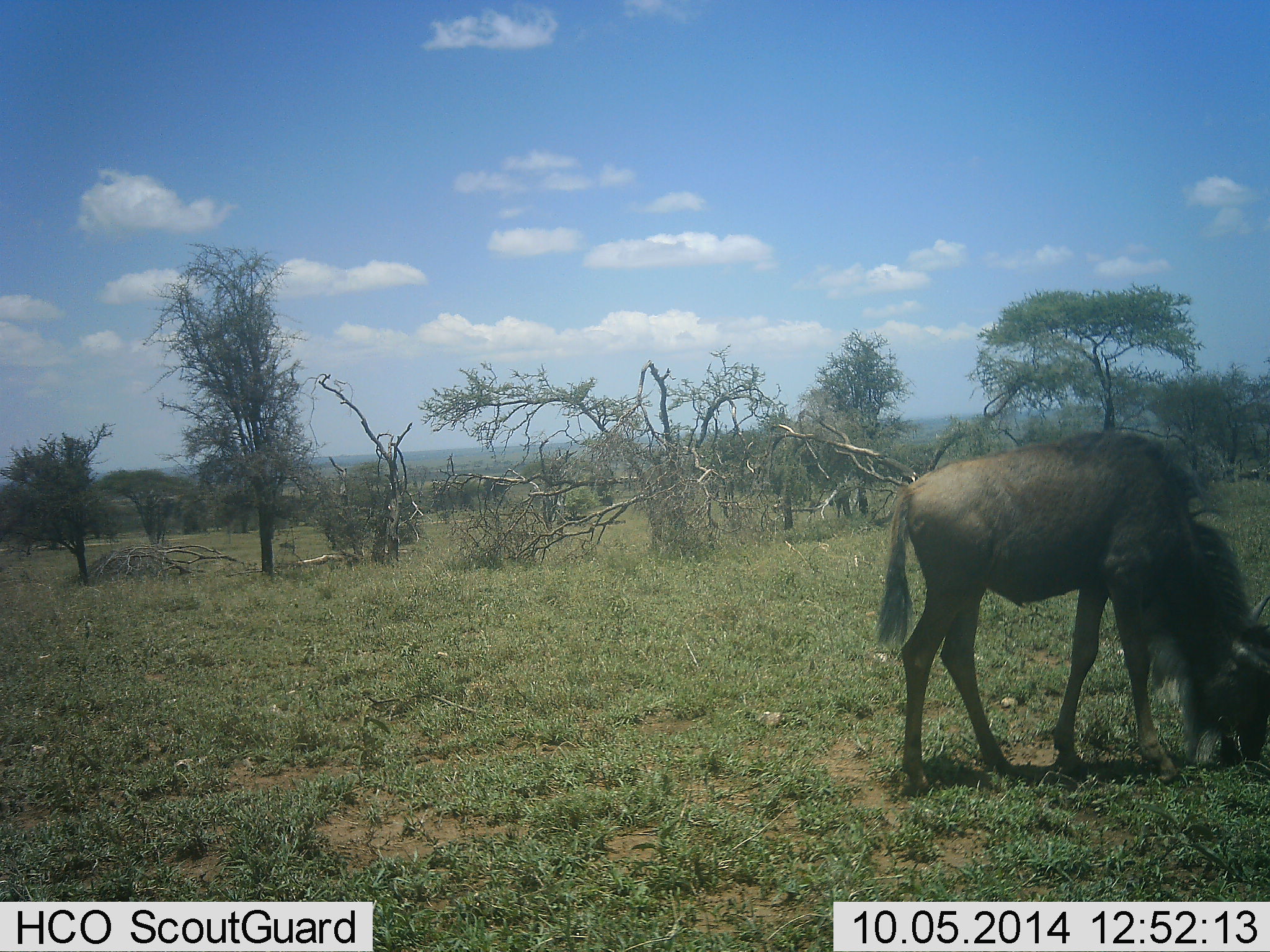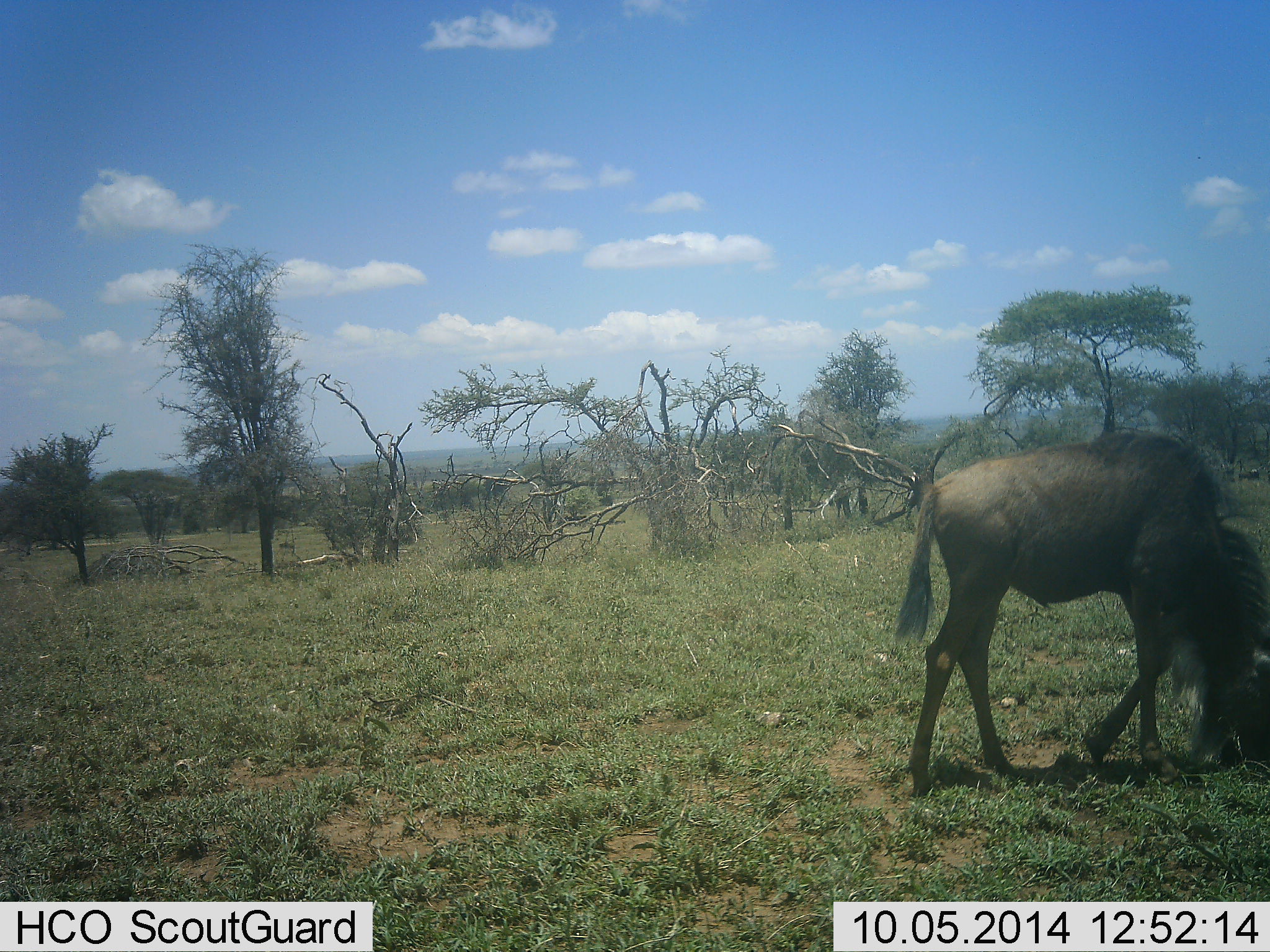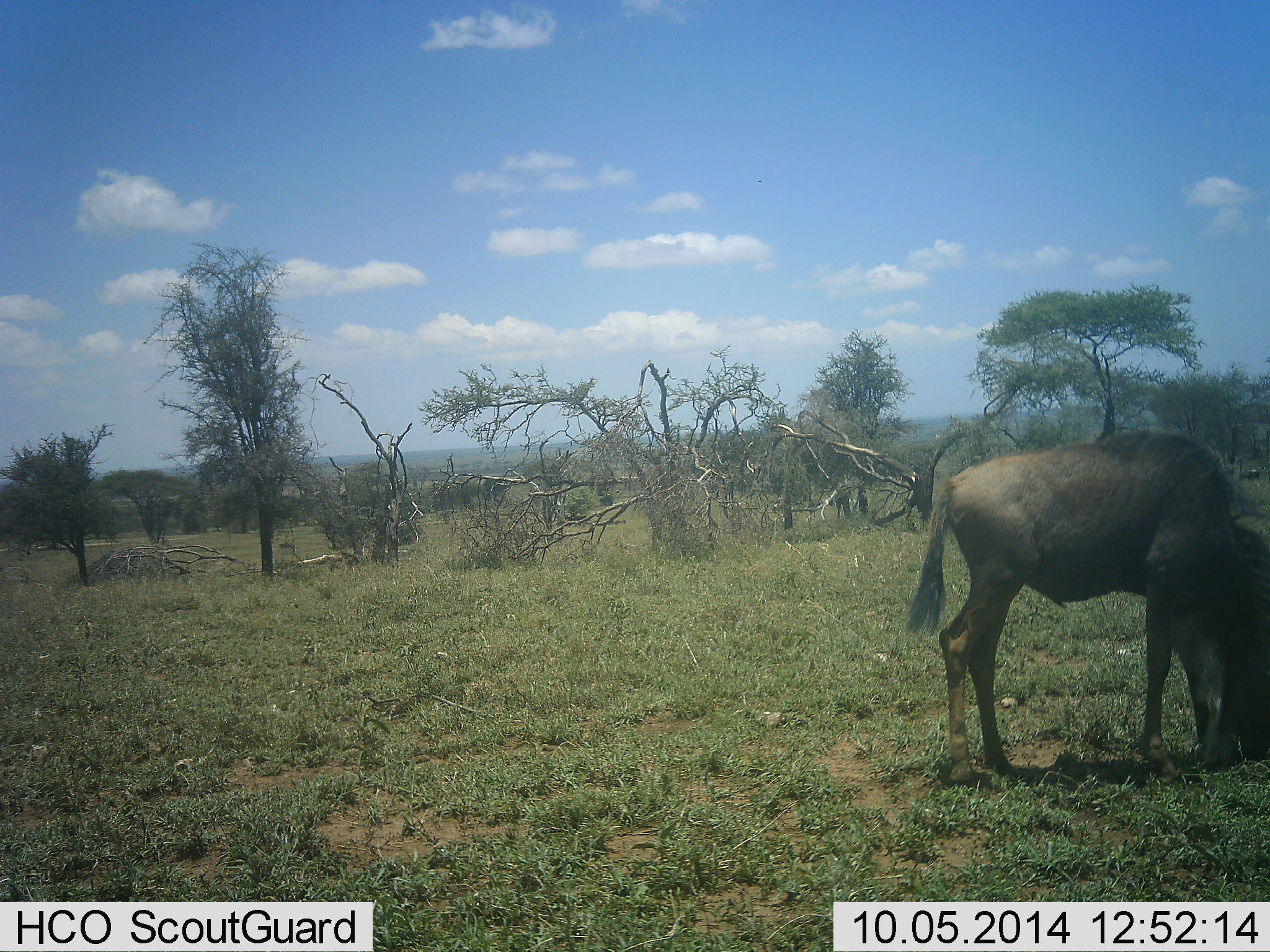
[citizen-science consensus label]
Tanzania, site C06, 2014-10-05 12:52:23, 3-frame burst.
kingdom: Animalia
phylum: Chordata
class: Mammalia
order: Artiodactyla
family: Bovidae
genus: Connochaetes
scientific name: Connochaetes taurinus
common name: blue wildebeest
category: wildebeest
Wildebeest (blue wildebeest) (Connochaetes taurinus), count 1. Behavior (volunteer vote fractions): standing 0%, resting 0%, moving 0%, interacting 0%. Young present (vote fraction): 0%. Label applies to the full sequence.